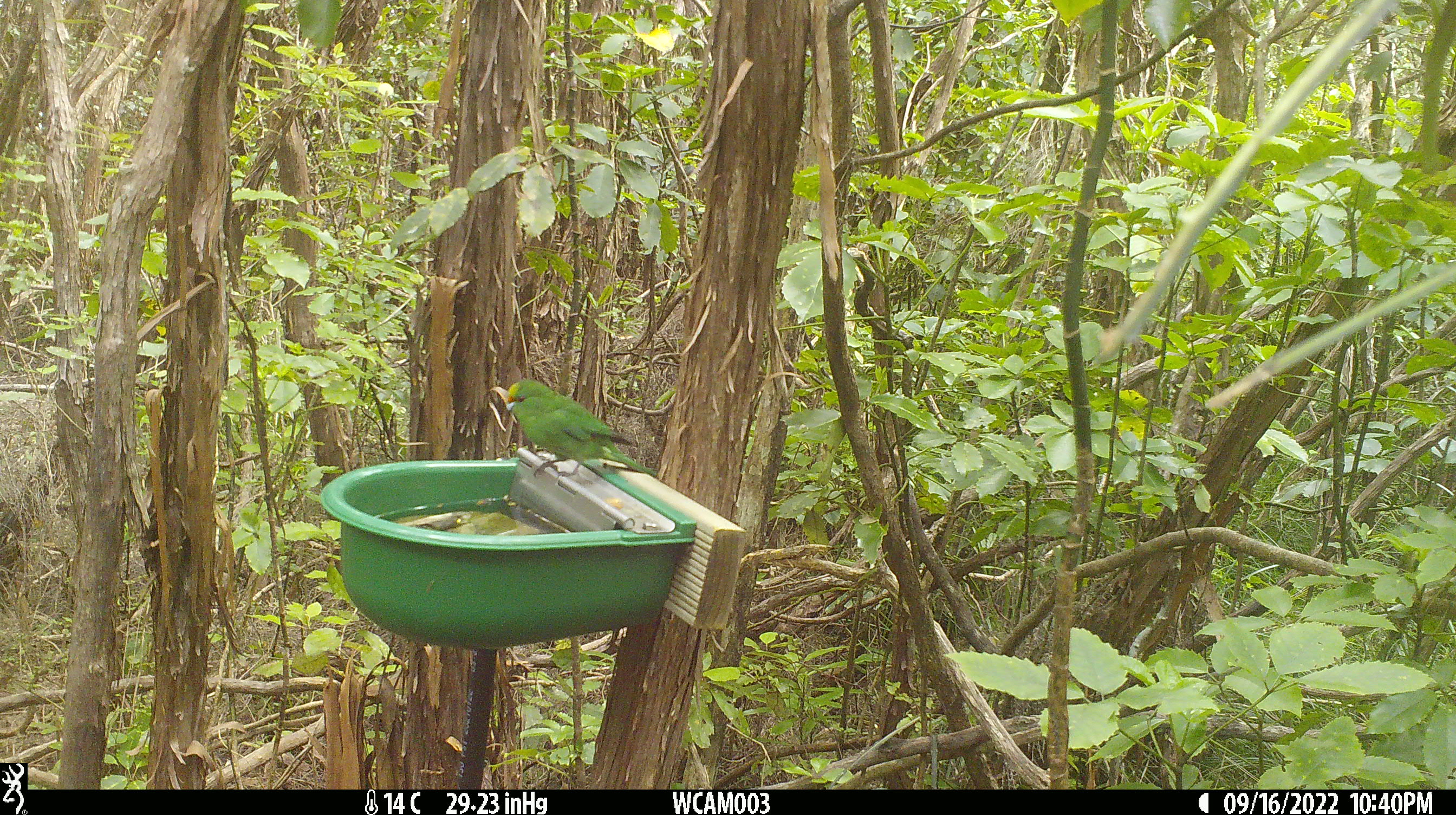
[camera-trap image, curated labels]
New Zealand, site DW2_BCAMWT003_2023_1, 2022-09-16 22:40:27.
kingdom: Animalia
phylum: Chordata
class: Aves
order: Psittaciformes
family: Psittaculidae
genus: Cyanoramphus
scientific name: Cyanoramphus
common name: parakeet